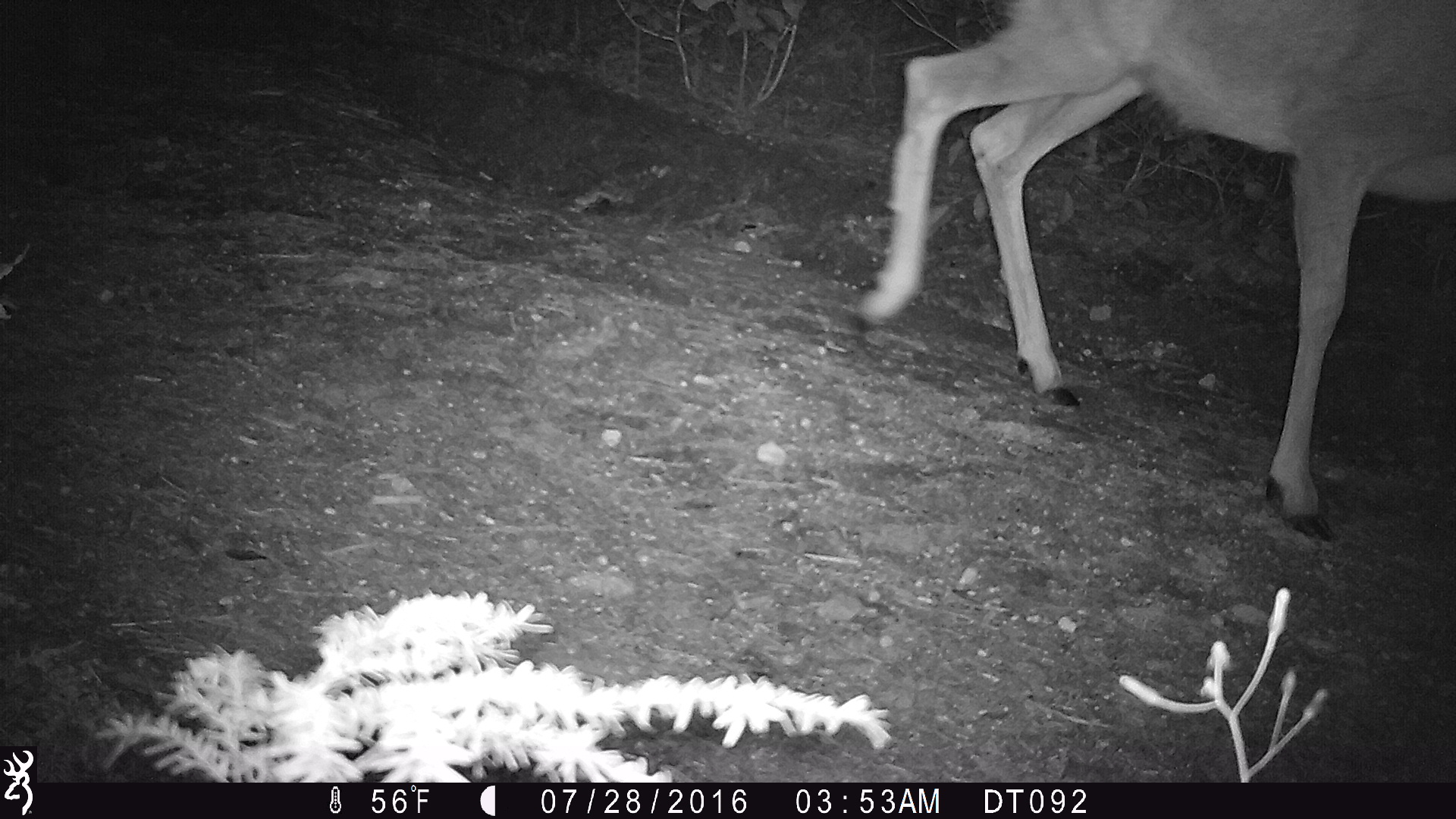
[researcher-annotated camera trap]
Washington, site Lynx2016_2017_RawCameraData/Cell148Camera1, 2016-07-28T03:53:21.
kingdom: Animalia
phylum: Chordata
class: Mammalia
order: Artiodactyla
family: Cervidae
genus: Odocoileus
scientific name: Odocoileus hemionus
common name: mule deer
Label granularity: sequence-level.